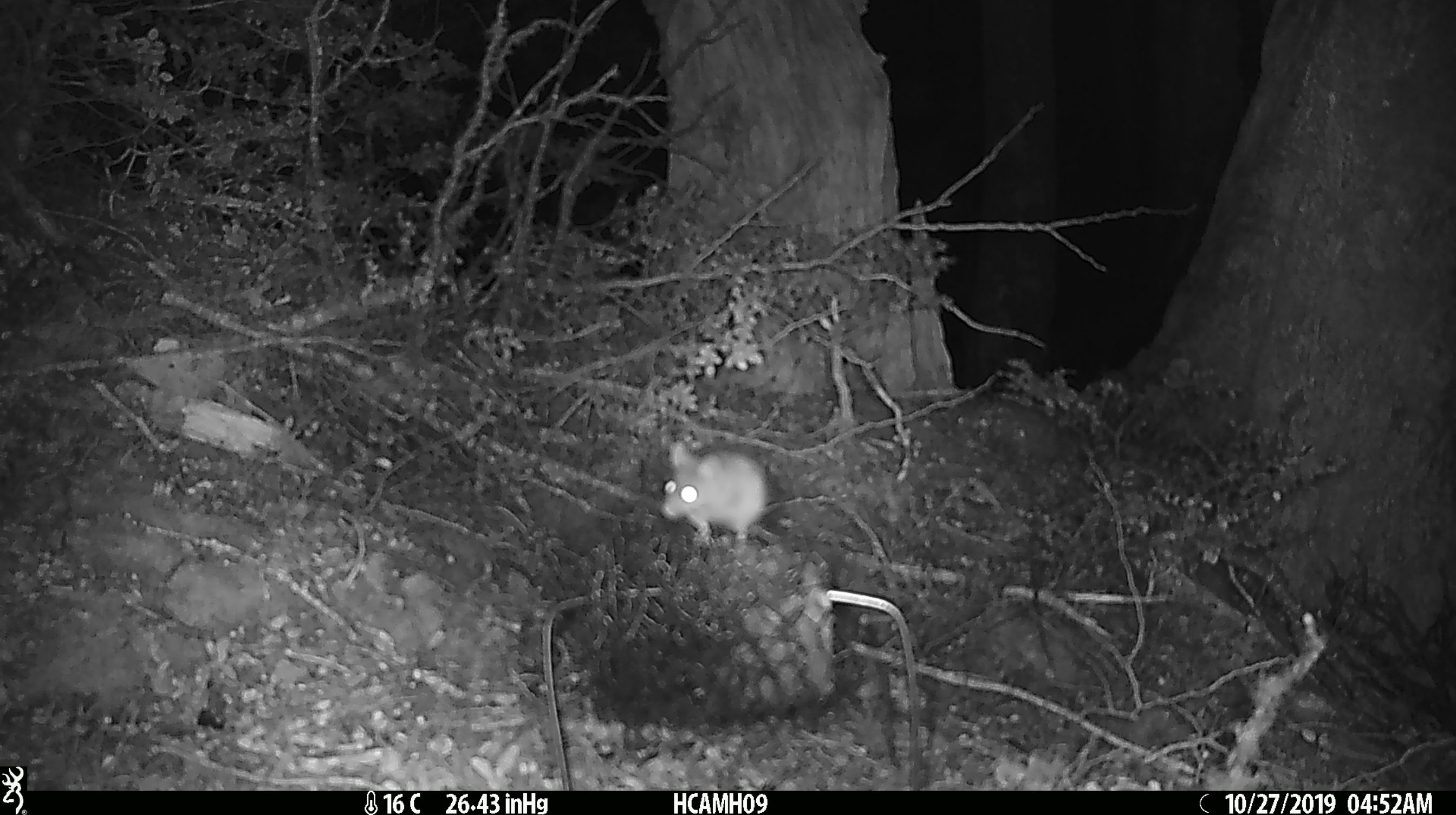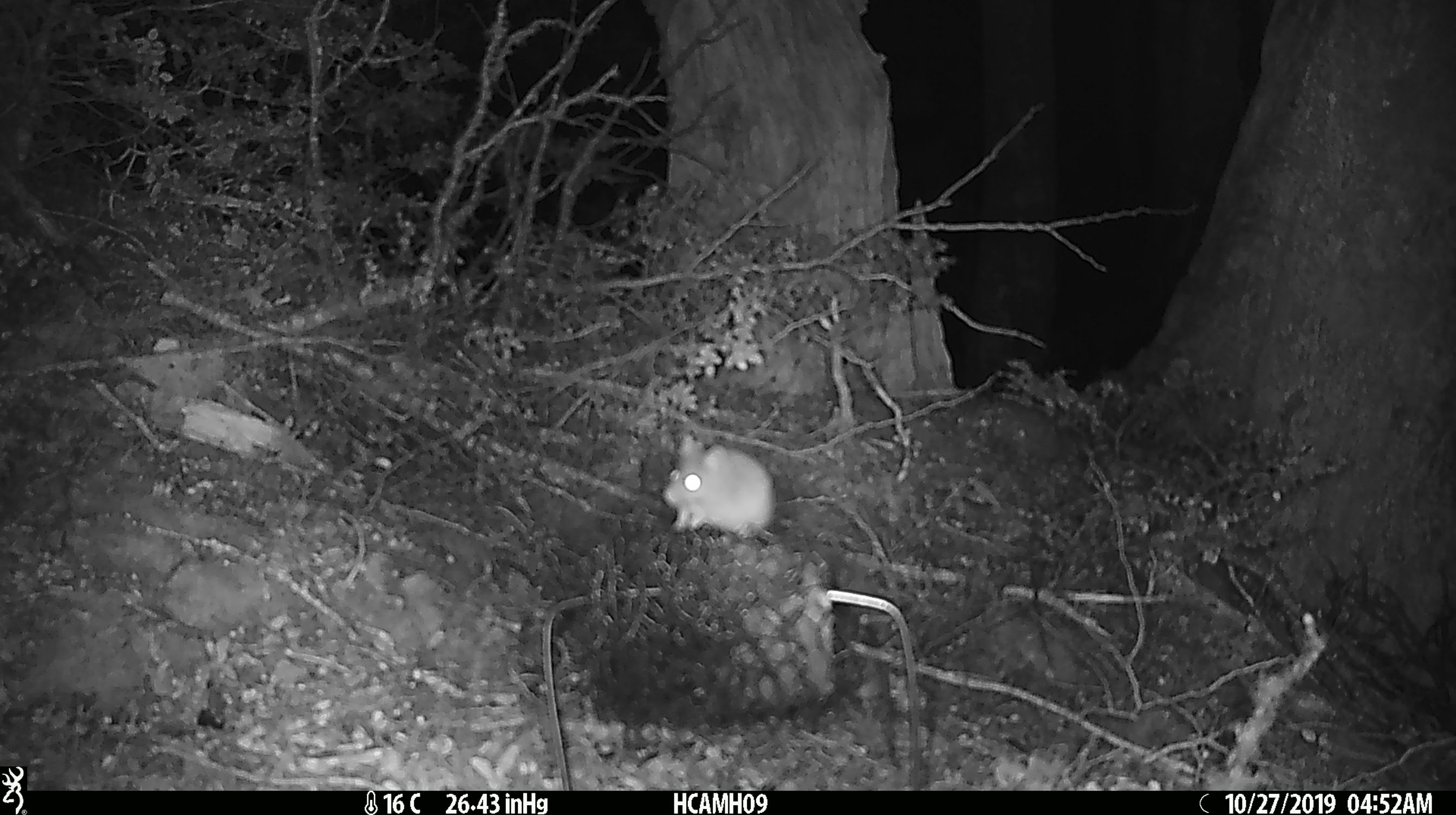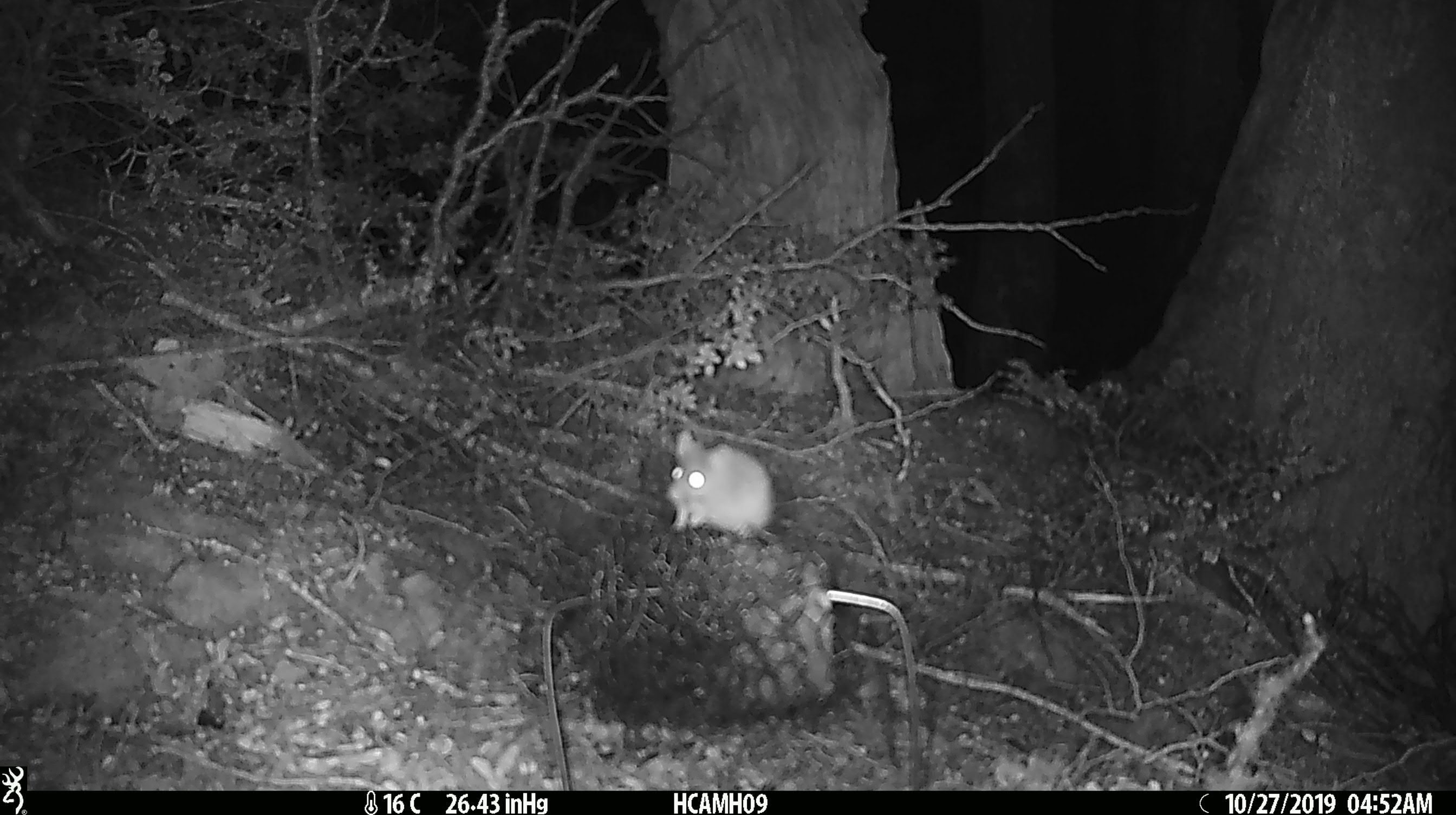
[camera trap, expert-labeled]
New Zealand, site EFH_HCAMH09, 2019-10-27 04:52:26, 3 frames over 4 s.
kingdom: Animalia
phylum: Chordata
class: Mammalia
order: Rodentia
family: Muridae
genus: Mus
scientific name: Mus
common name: mouse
Mouse (Mus).